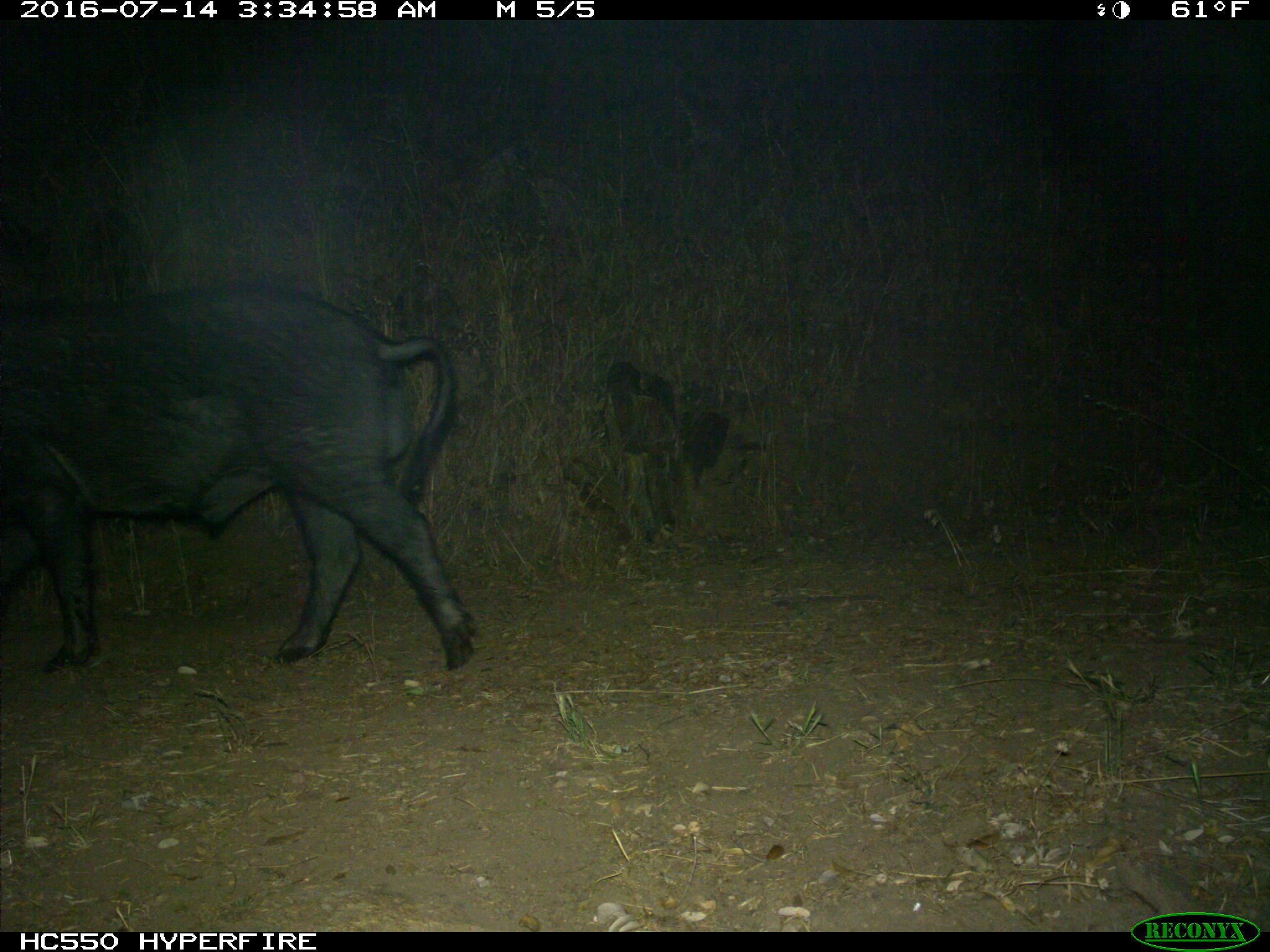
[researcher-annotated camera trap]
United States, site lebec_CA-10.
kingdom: Animalia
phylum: Chordata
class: Mammalia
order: Artiodactyla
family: Suidae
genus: Sus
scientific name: Sus scrofa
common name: wild boar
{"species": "Sus scrofa (wild boar)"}